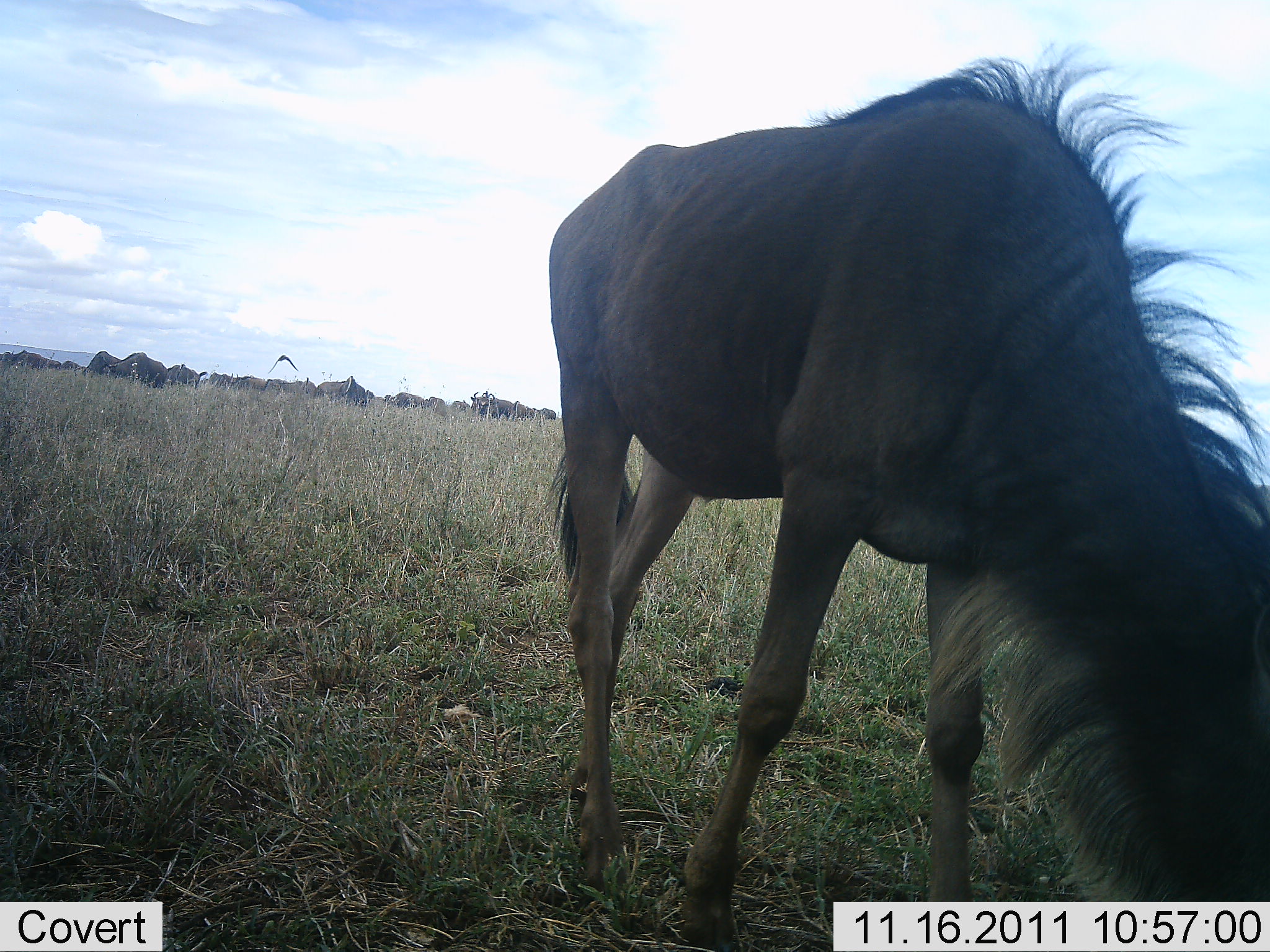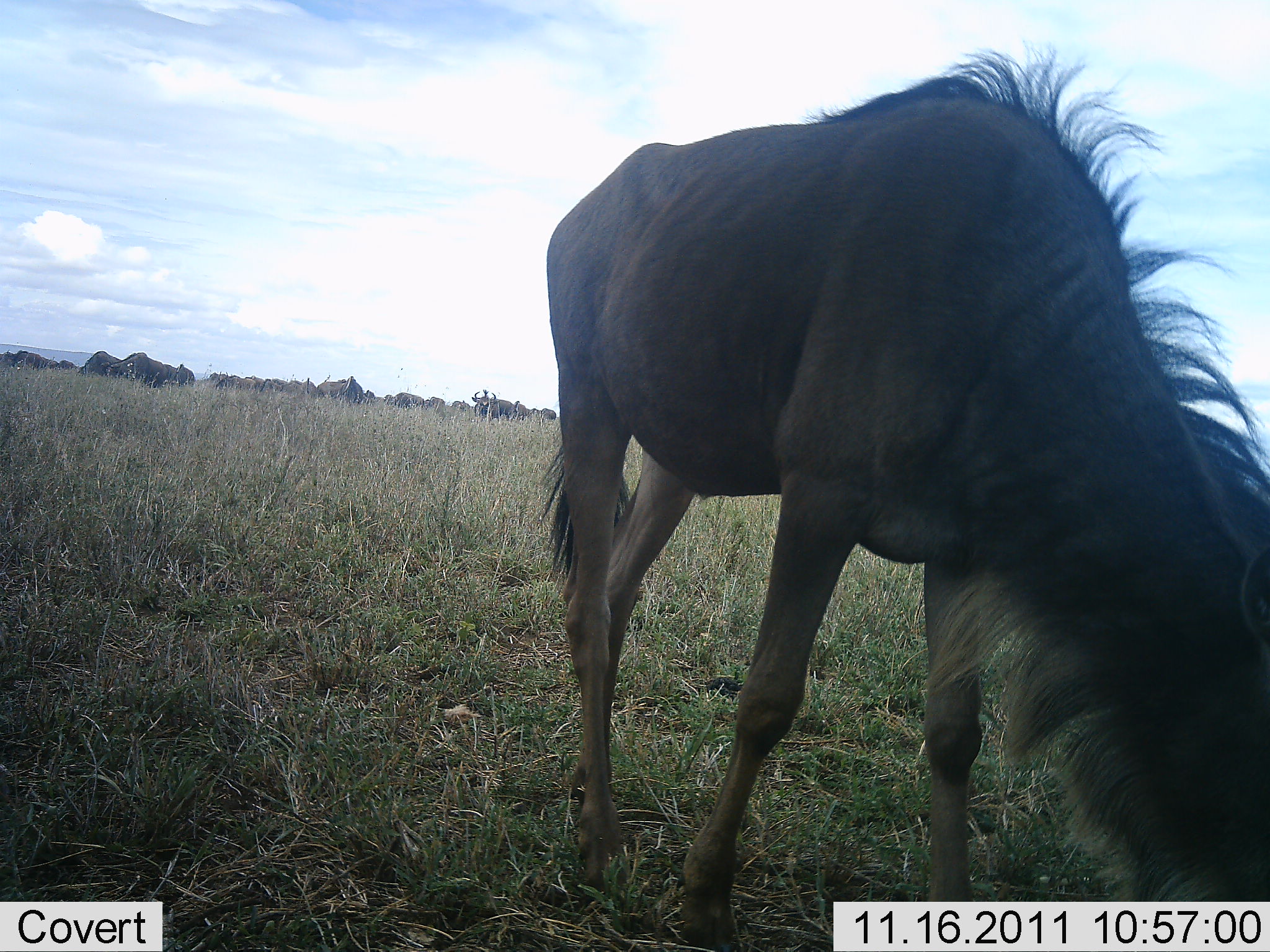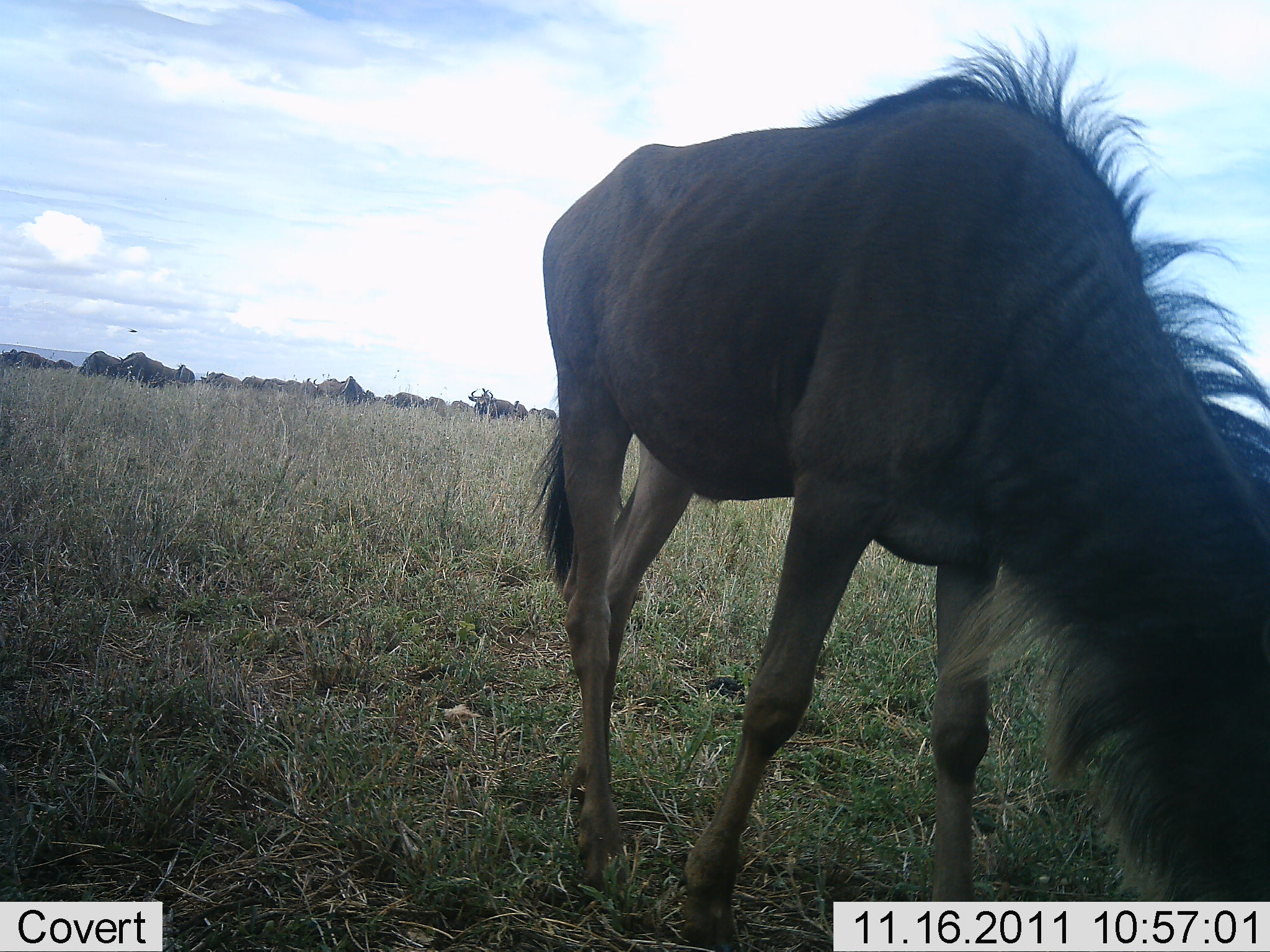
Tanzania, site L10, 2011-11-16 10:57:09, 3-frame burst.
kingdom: Animalia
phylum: Chordata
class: Mammalia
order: Artiodactyla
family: Bovidae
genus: Connochaetes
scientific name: Connochaetes taurinus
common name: blue wildebeest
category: wildebeest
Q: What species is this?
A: Wildebeest (blue wildebeest) (Connochaetes taurinus).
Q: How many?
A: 1.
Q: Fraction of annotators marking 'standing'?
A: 53%.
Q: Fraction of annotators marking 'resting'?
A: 0%.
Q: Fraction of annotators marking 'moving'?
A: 7%.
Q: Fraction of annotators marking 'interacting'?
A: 0%.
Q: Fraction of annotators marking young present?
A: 0%.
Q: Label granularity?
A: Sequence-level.